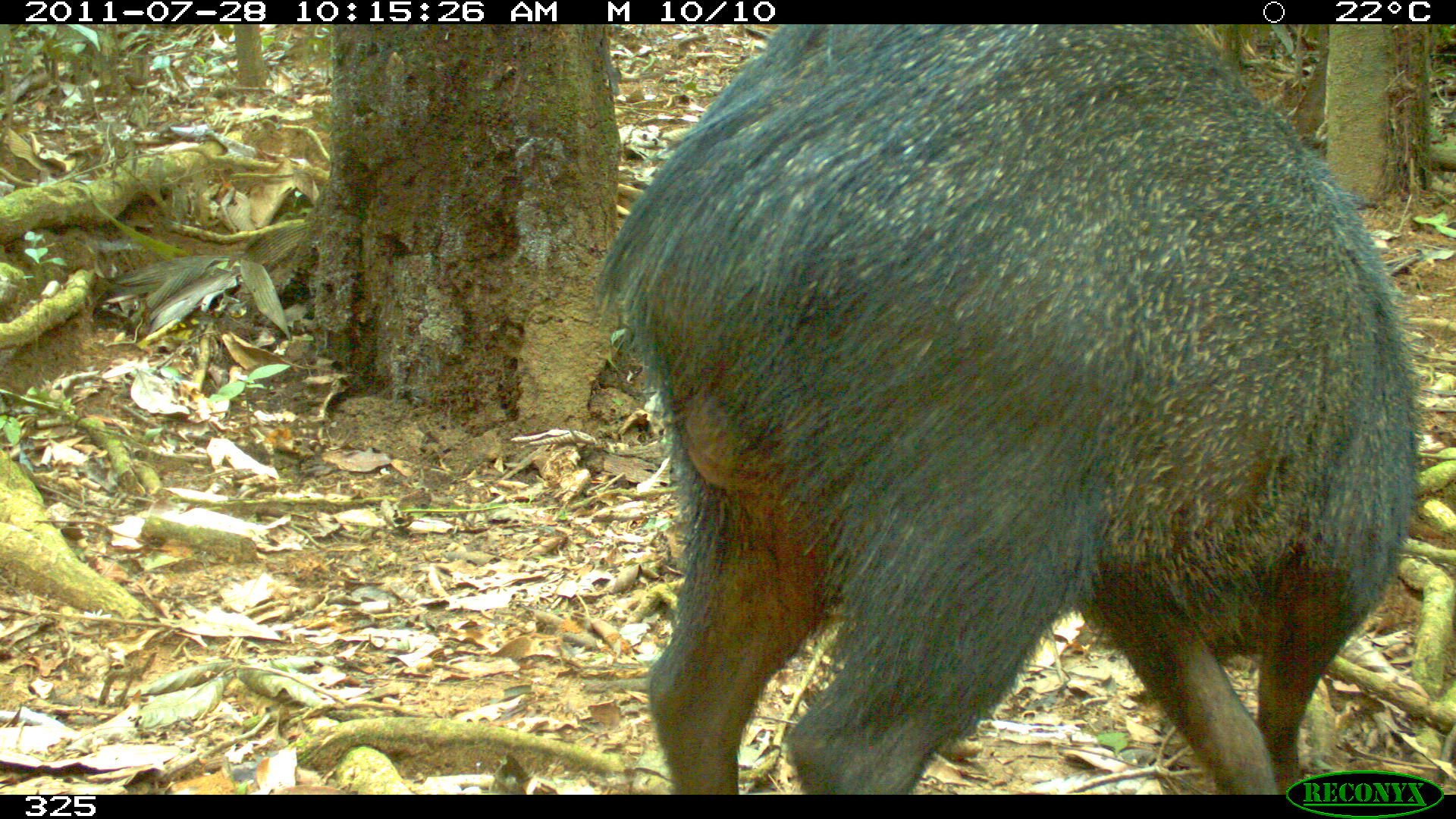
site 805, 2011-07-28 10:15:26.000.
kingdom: Animalia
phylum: Chordata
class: Mammalia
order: Artiodactyla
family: Tayassuidae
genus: Pecari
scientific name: Pecari tajacu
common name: collared peccary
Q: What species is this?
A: Pecari tajacu (collared peccary).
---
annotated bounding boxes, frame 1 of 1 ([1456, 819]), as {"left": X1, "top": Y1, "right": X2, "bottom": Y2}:
pecari tajacu: {"left": 587, "top": 24, "right": 1420, "bottom": 791}